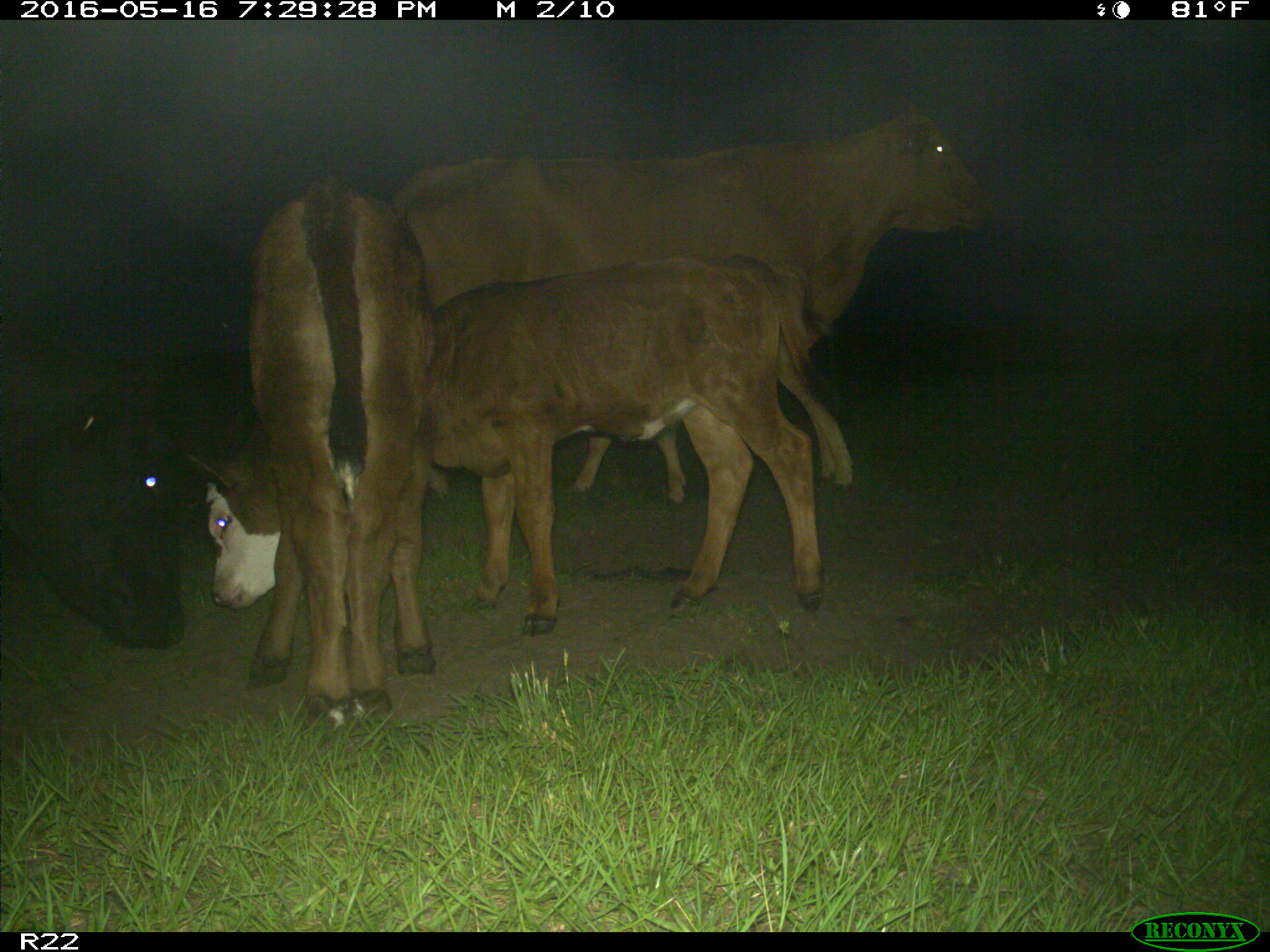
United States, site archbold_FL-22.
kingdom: Animalia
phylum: Chordata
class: Mammalia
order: Artiodactyla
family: Bovidae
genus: Bos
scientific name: Bos taurus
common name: domestic cow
Bos taurus (domestic cow).